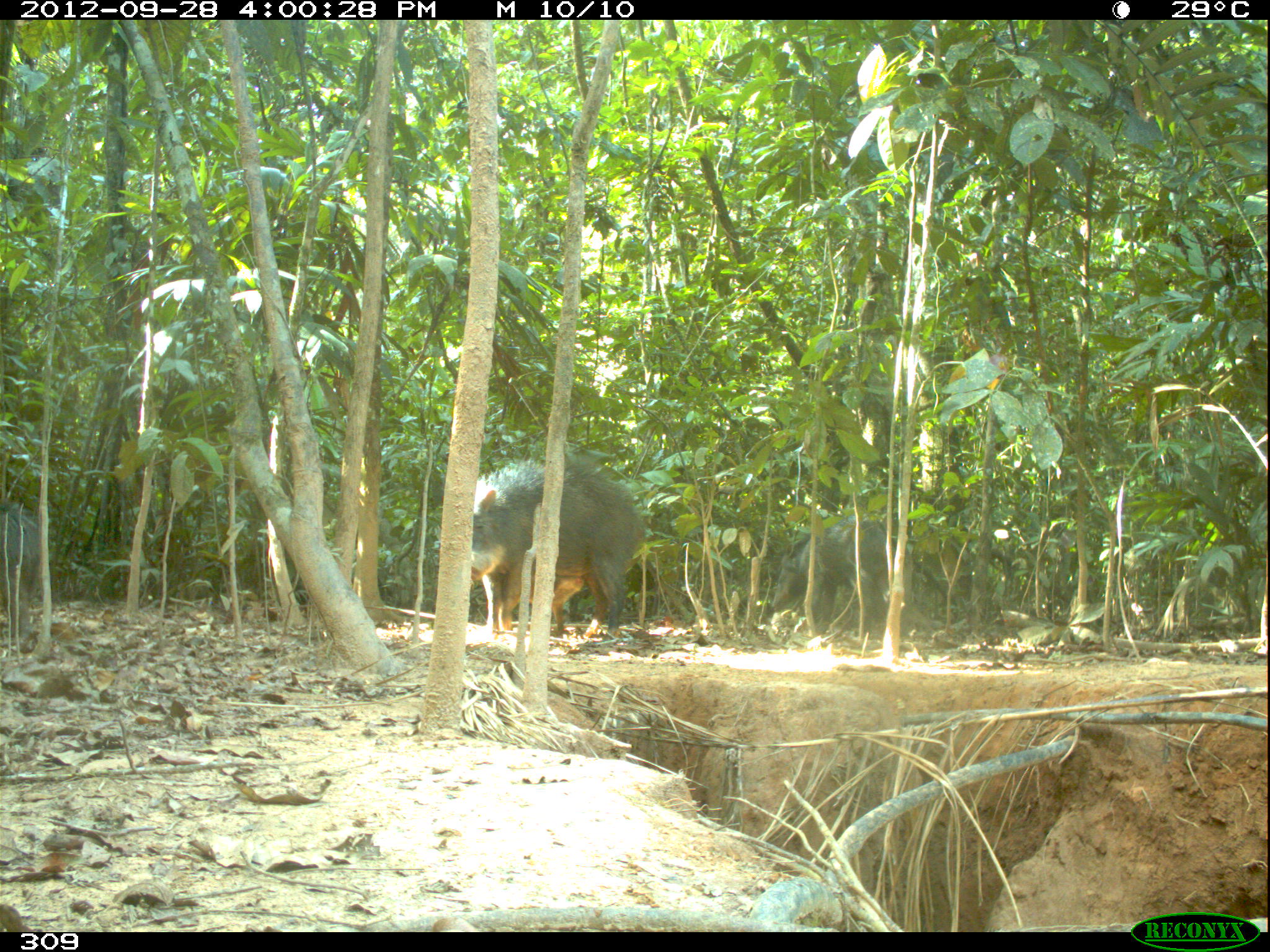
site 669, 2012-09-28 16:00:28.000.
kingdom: Animalia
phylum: Chordata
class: Mammalia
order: Artiodactyla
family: Tayassuidae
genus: Tayassu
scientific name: Tayassu pecari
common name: white-lipped peccary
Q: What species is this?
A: Tayassu pecari (white-lipped peccary).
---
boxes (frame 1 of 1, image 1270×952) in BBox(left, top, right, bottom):
tayassu pecari: BBox(471, 456, 643, 639); BBox(771, 512, 914, 637); BBox(1, 497, 39, 652); BBox(499, 564, 583, 631)